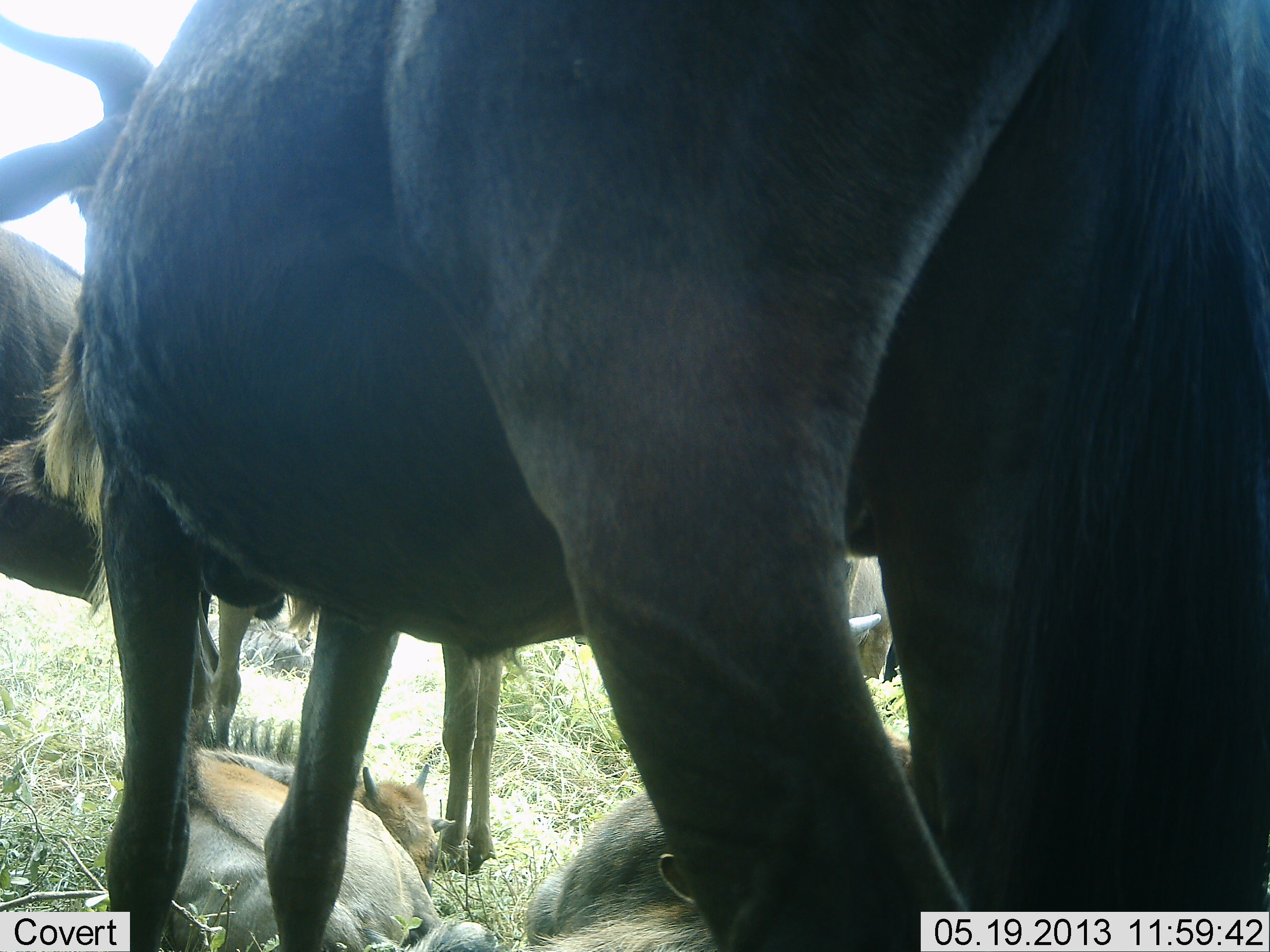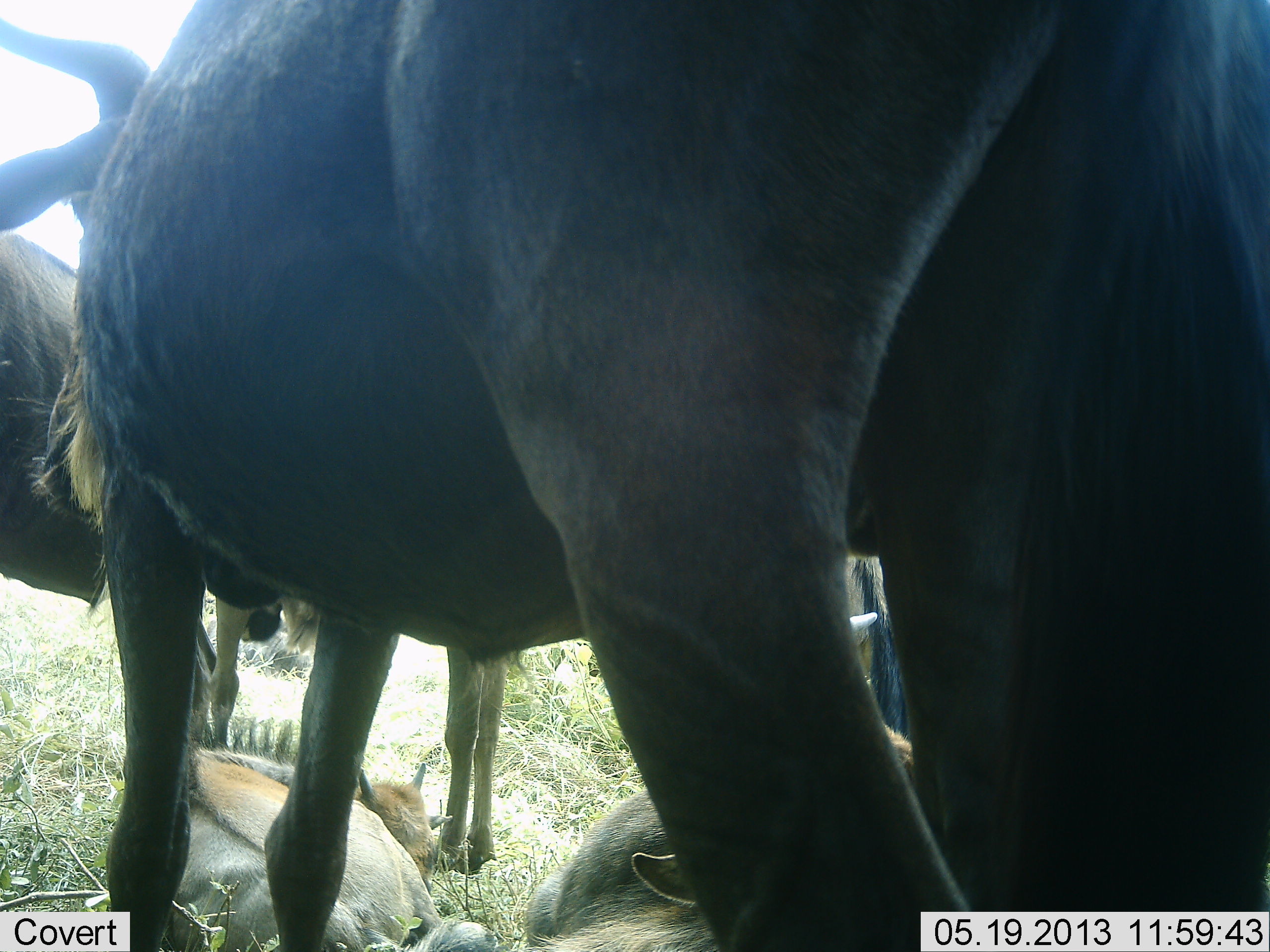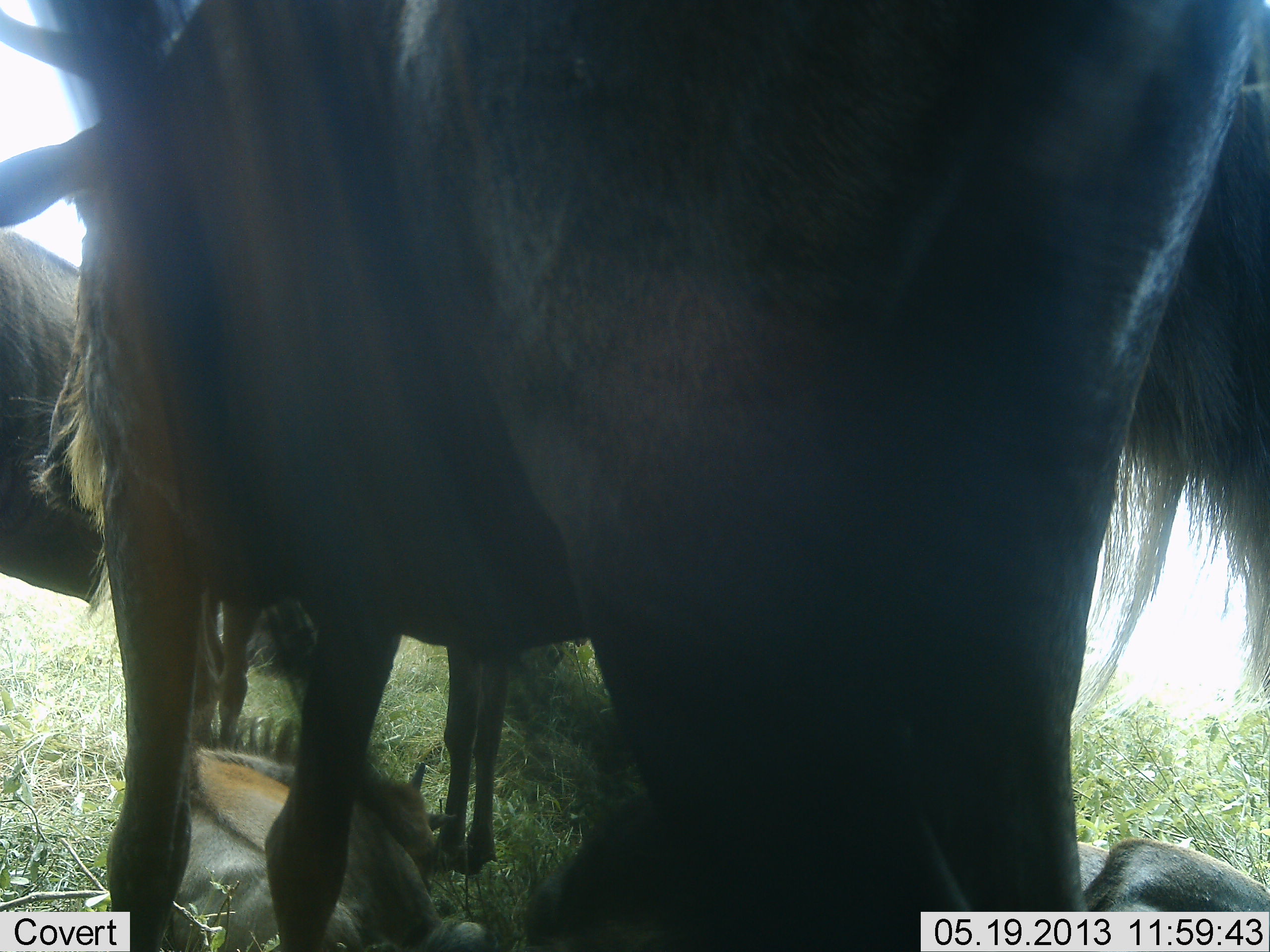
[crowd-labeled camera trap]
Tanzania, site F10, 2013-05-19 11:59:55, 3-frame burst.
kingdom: Animalia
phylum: Chordata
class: Mammalia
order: Artiodactyla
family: Bovidae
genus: Connochaetes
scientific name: Connochaetes taurinus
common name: blue wildebeest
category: wildebeest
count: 4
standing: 88%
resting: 72%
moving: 8%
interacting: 4%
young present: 60%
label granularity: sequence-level